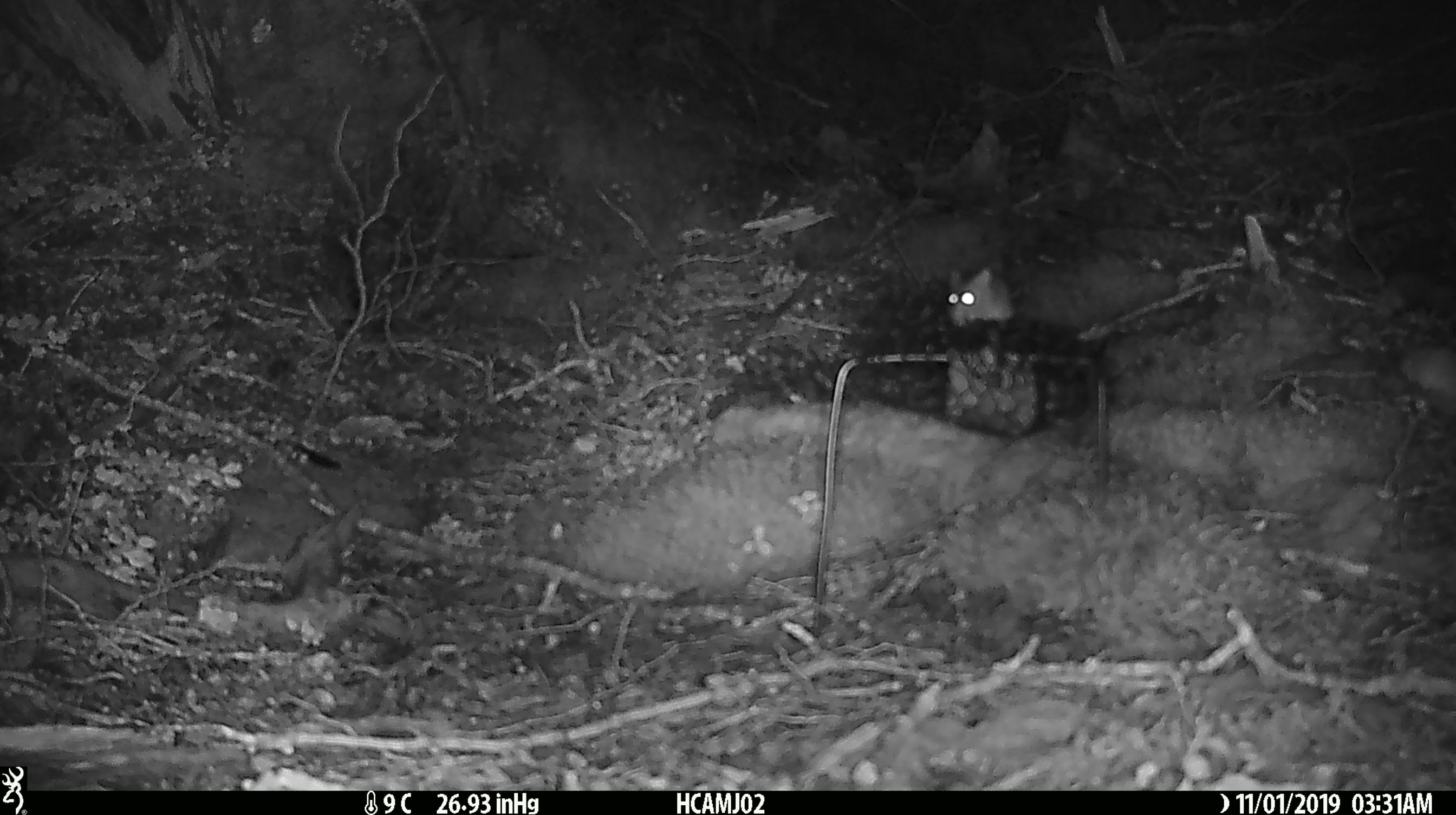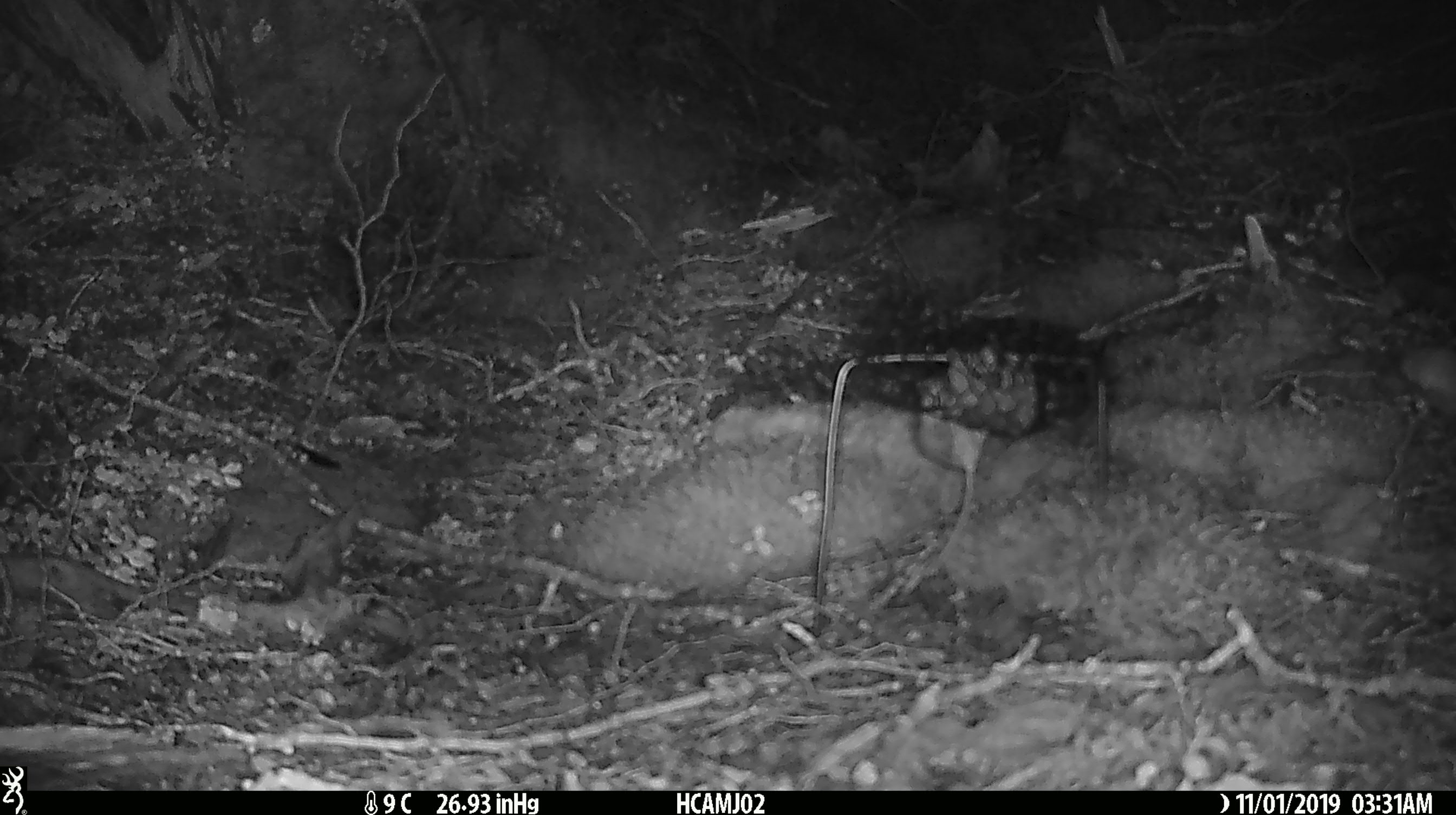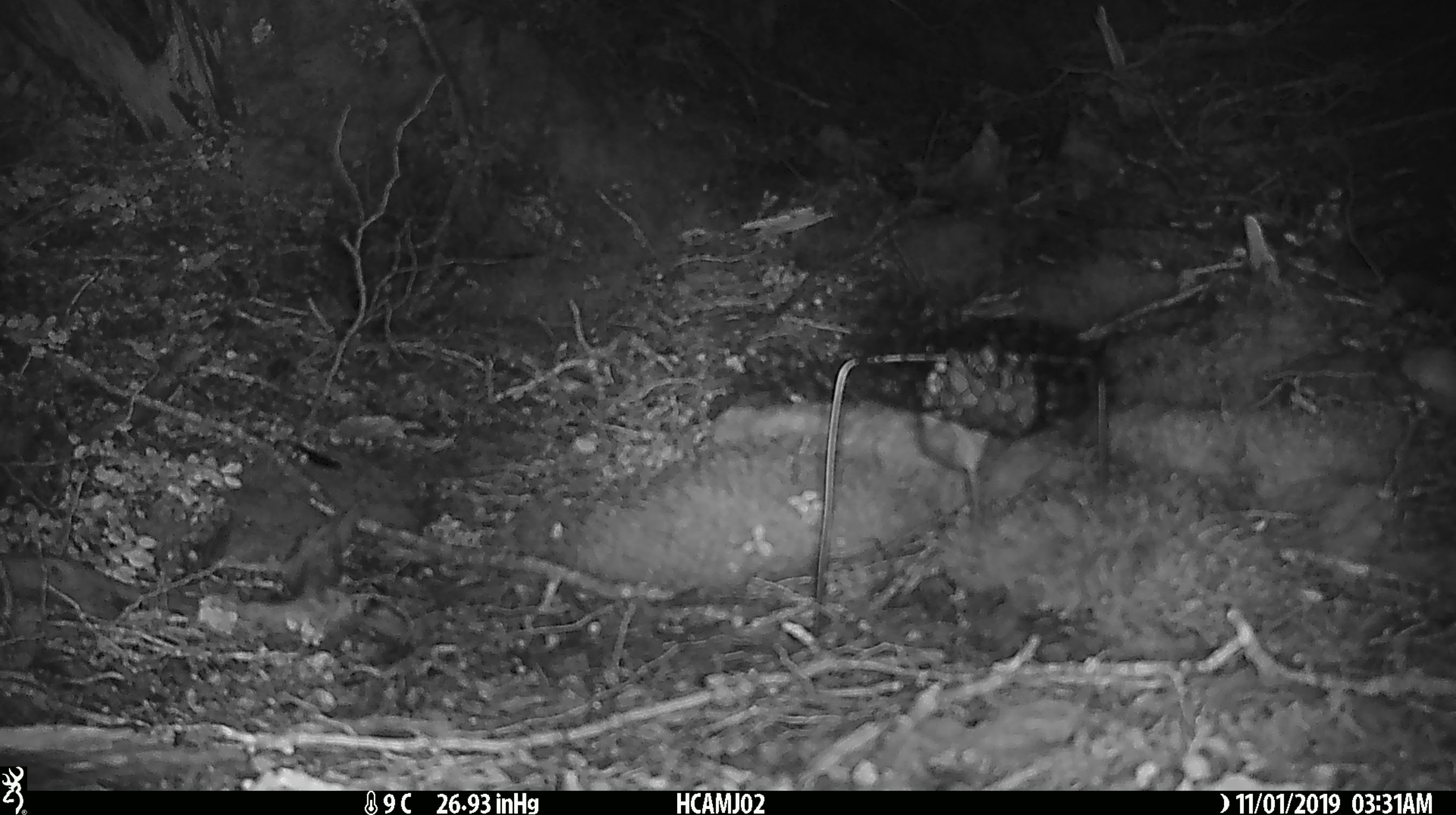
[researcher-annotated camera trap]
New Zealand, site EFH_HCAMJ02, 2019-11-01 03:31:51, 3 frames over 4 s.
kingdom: Animalia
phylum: Chordata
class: Mammalia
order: Rodentia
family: Muridae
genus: Mus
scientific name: Mus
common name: mouse